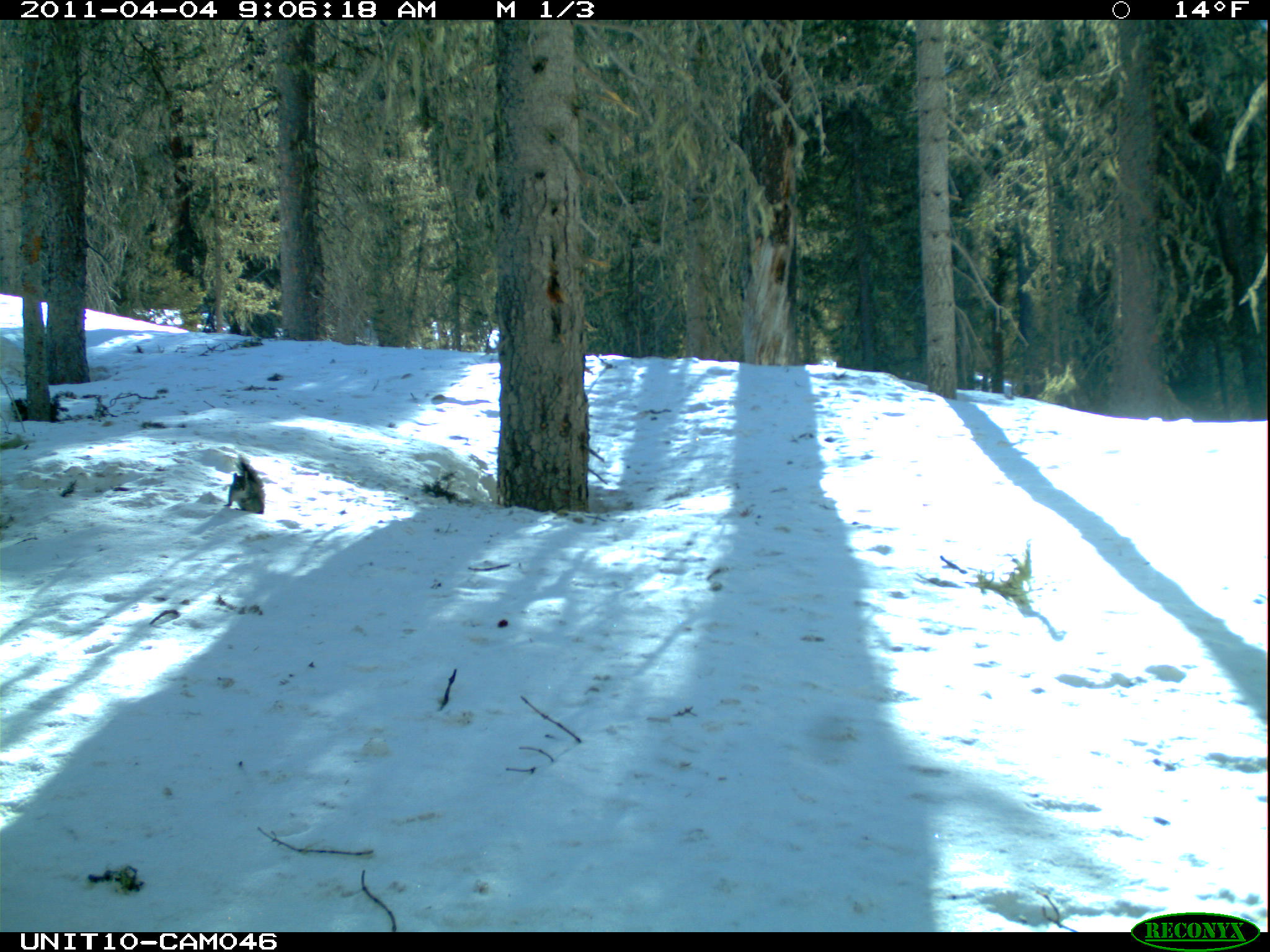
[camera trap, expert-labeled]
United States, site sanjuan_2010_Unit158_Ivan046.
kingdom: Animalia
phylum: Chordata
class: Mammalia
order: Rodentia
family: Sciuridae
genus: Tamiasciurus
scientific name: Tamiasciurus hudsonicus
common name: american red squirrel